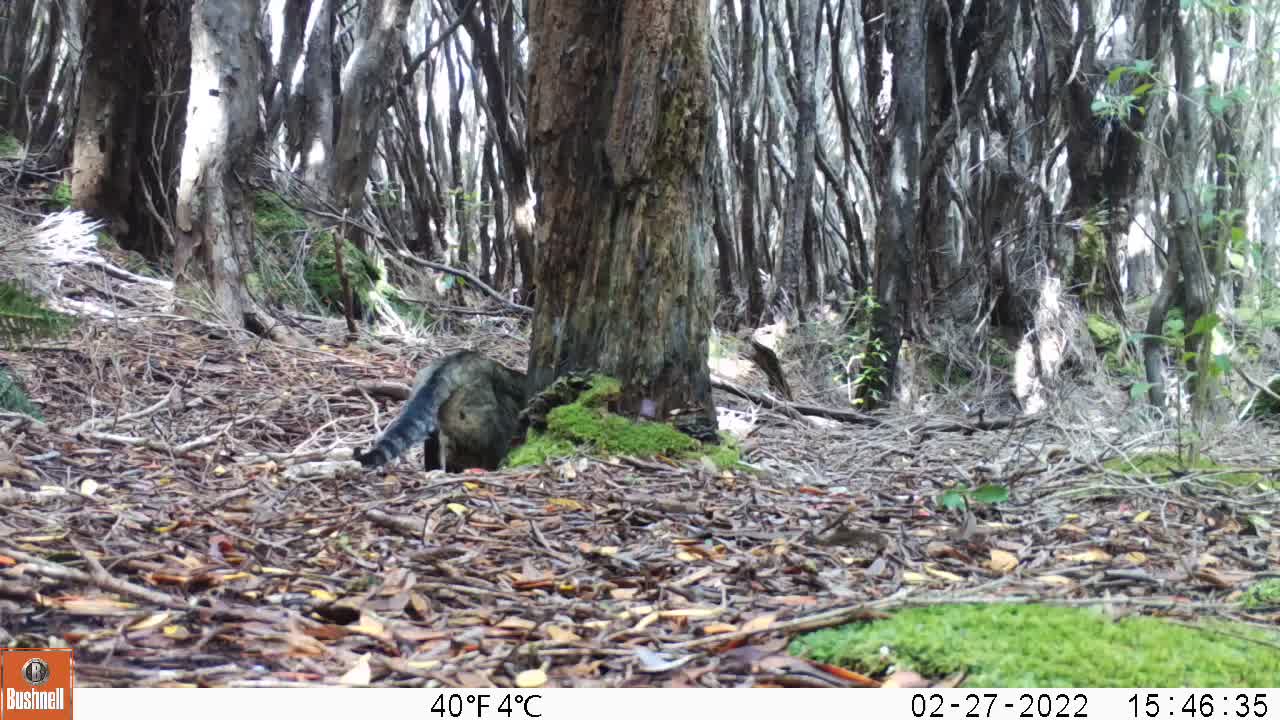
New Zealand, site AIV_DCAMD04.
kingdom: Animalia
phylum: Chordata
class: Mammalia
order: Carnivora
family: Felidae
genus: Felis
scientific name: Felis catus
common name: domestic cat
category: cat